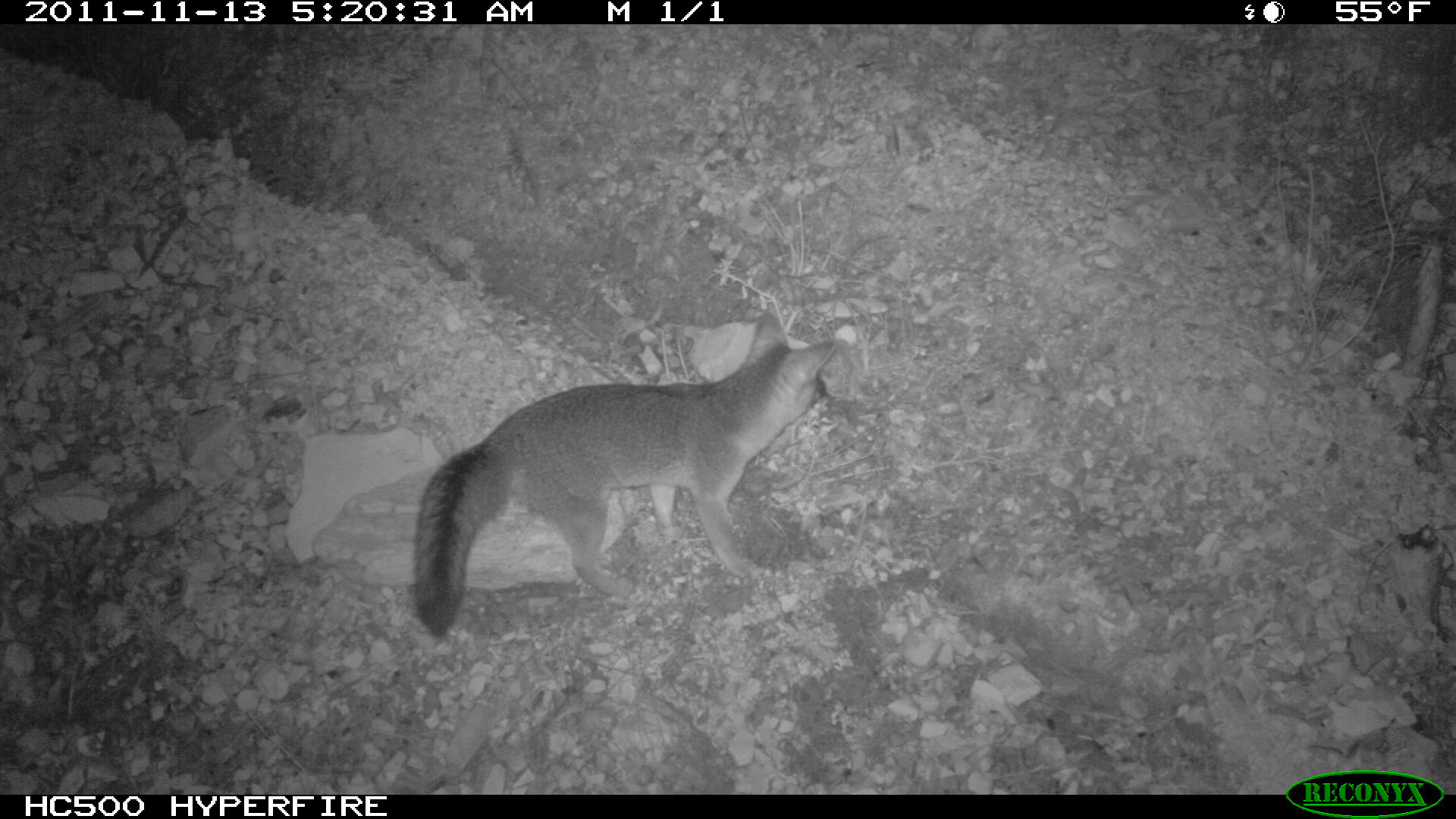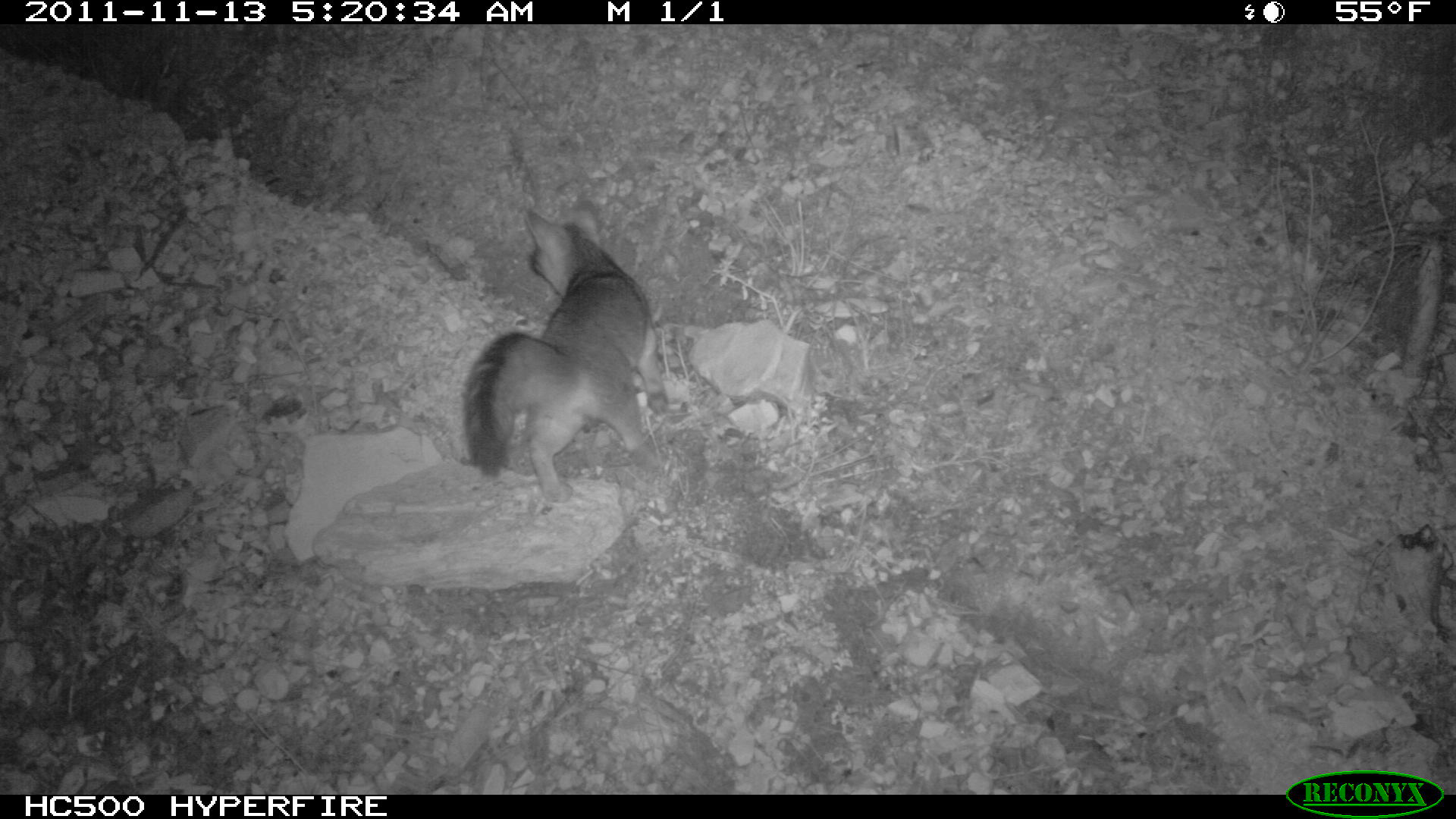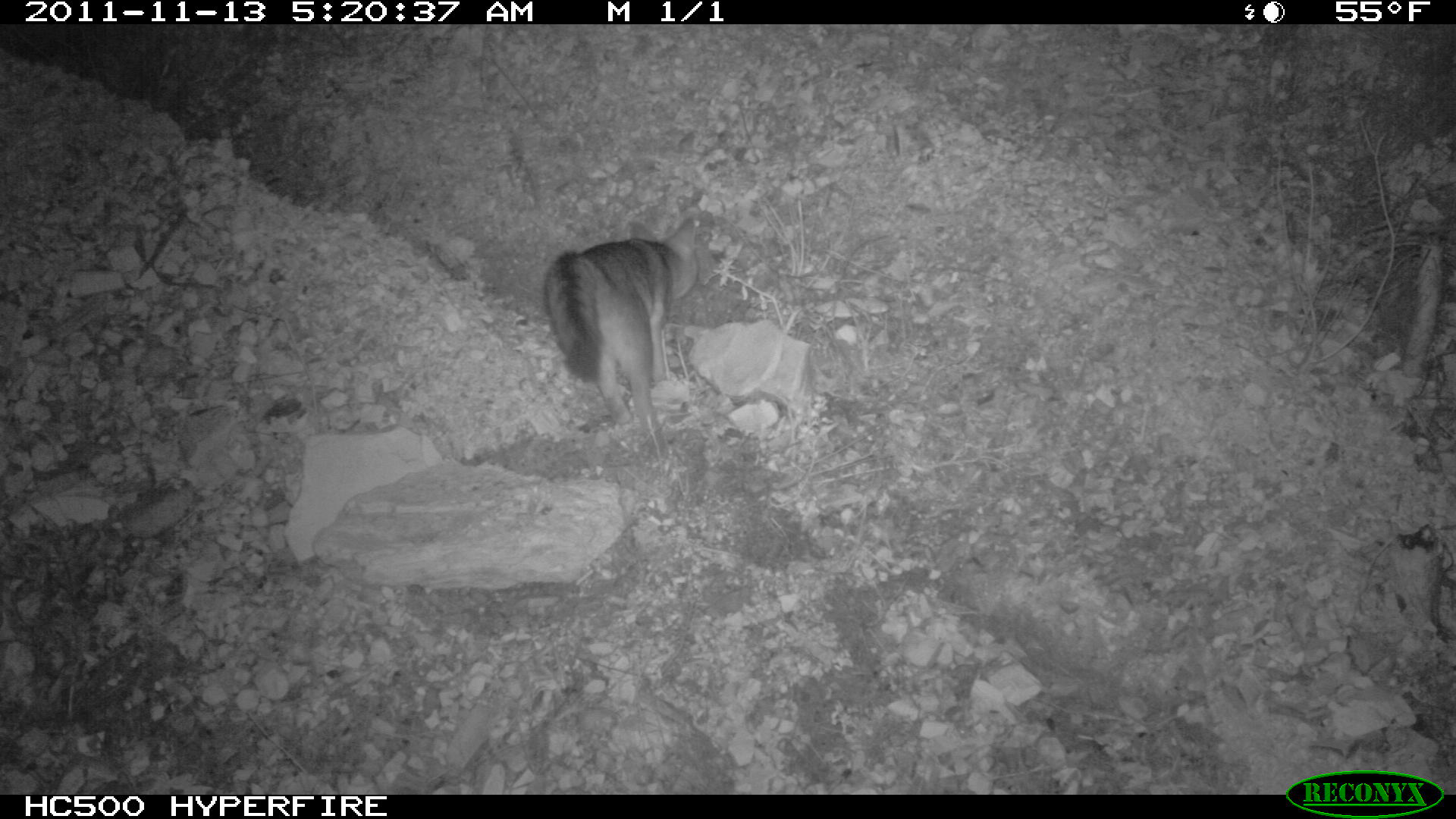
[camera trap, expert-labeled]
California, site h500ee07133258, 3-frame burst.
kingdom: Animalia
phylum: Chordata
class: Mammalia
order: Carnivora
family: Canidae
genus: Urocyon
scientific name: Urocyon littoralis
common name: island fox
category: fox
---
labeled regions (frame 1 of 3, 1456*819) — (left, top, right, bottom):
fox: (408, 294, 839, 636)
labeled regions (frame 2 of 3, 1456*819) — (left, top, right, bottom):
fox: (461, 199, 664, 504)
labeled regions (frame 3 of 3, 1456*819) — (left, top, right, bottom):
fox: (542, 215, 698, 474)